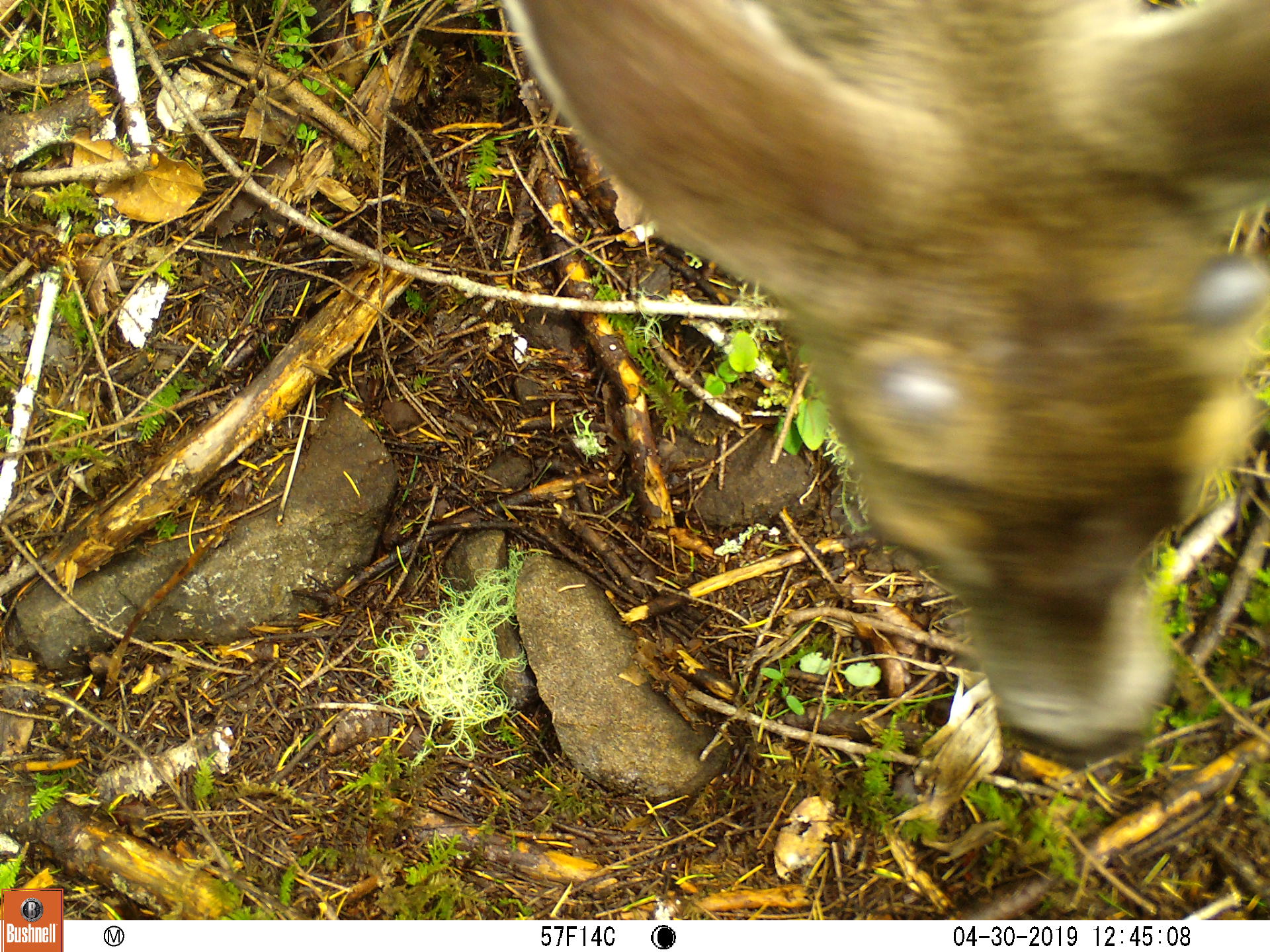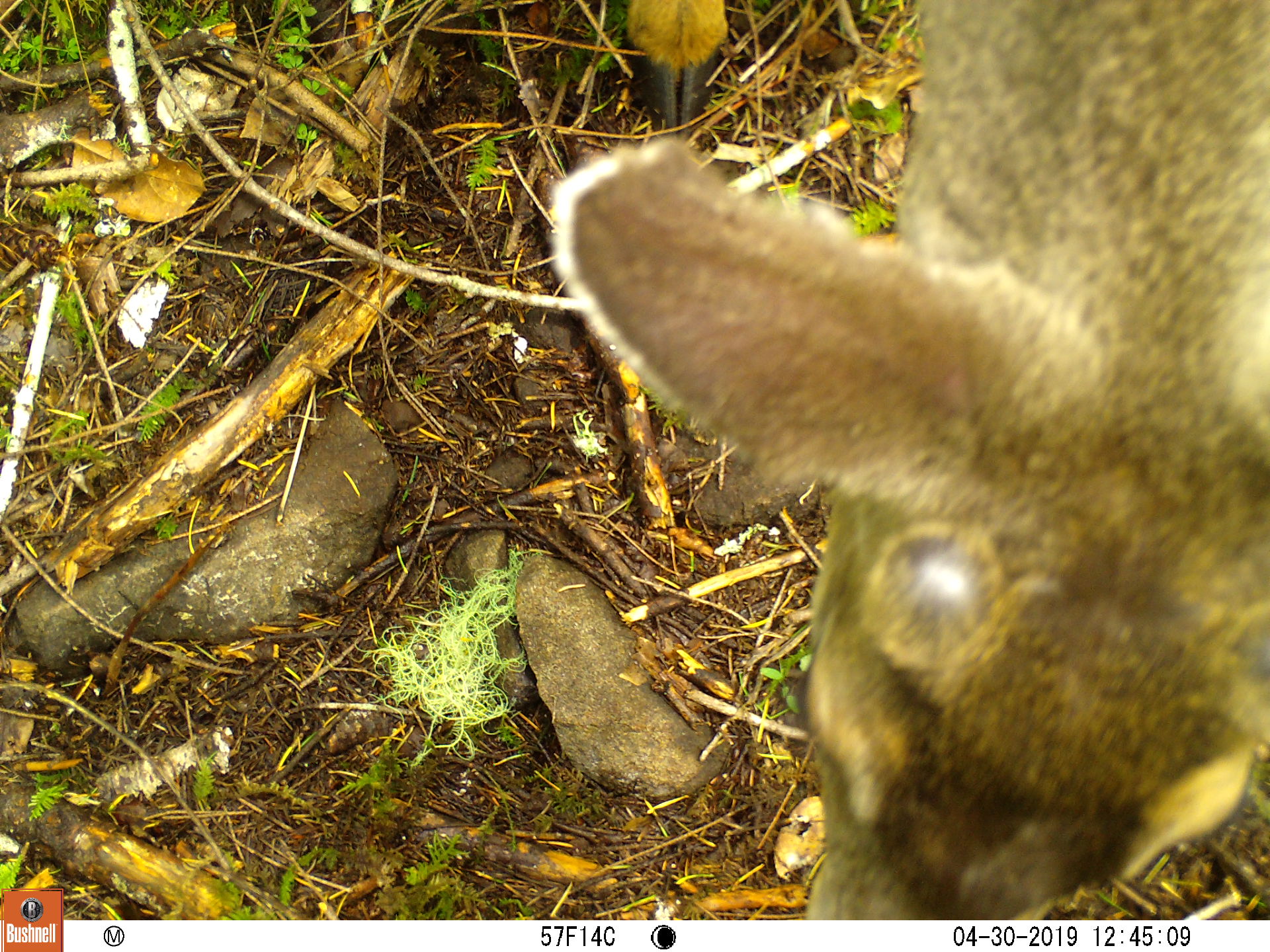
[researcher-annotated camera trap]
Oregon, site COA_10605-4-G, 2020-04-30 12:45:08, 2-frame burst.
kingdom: Animalia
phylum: Chordata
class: Mammalia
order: Artiodactyla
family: Cervidae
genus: Odocoileus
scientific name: Odocoileus hemionus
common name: black-tailed deer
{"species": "black-tailed deer (Odocoileus hemionus)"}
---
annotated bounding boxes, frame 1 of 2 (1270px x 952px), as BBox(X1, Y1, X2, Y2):
black-tailed deer: BBox(494, 3, 1266, 781)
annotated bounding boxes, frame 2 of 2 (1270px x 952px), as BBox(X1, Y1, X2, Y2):
black-tailed deer: BBox(543, 3, 1266, 911)